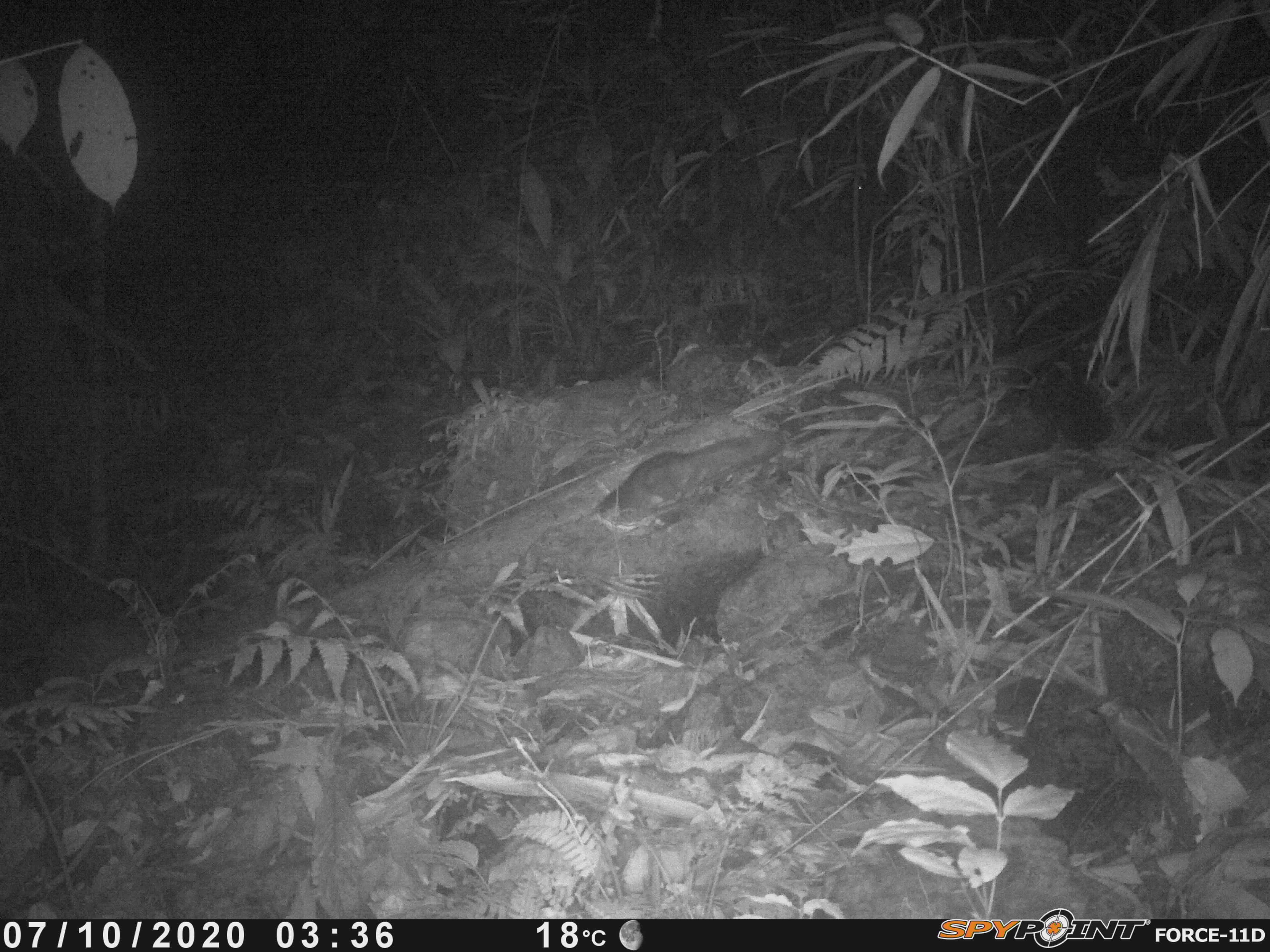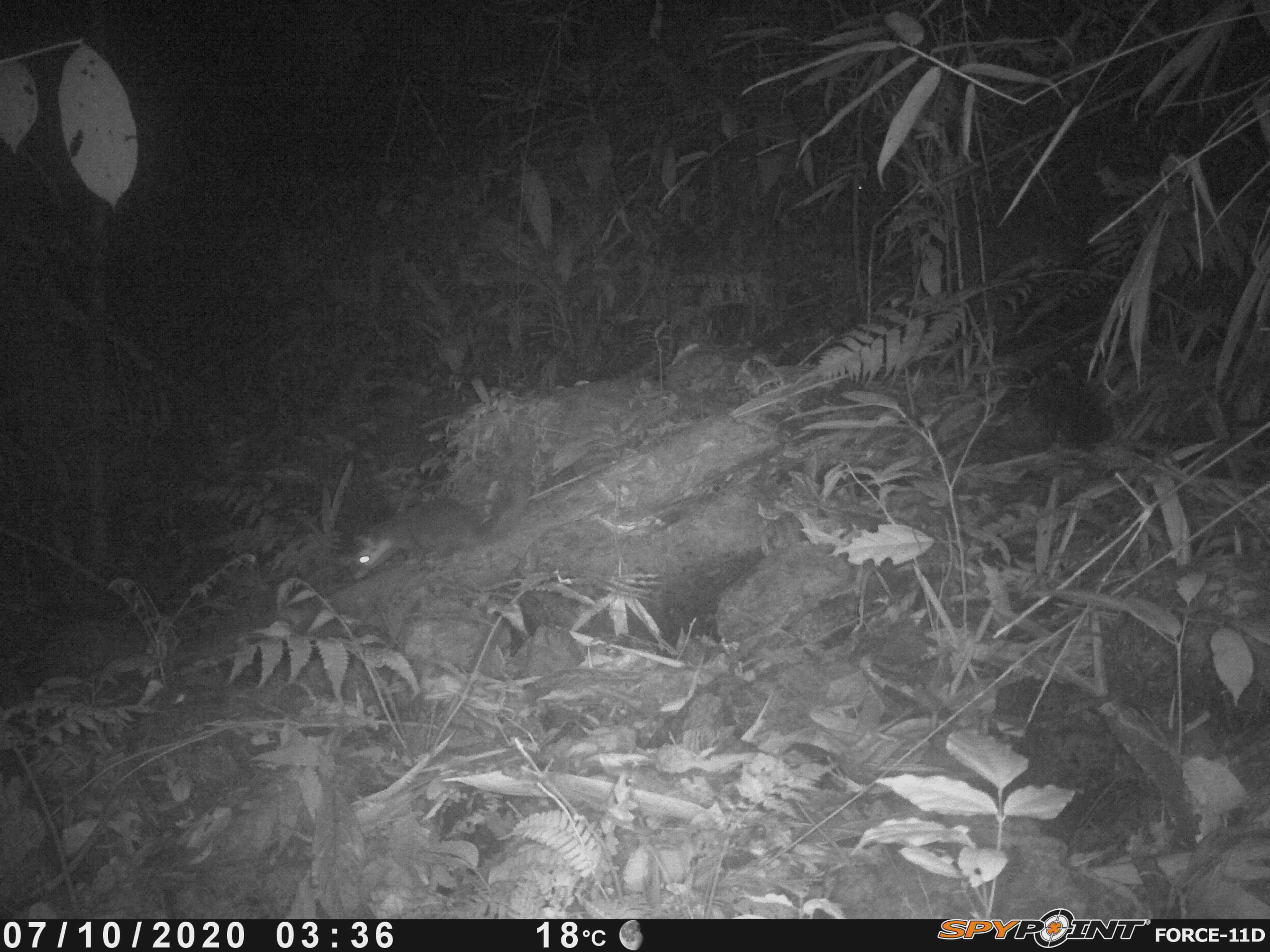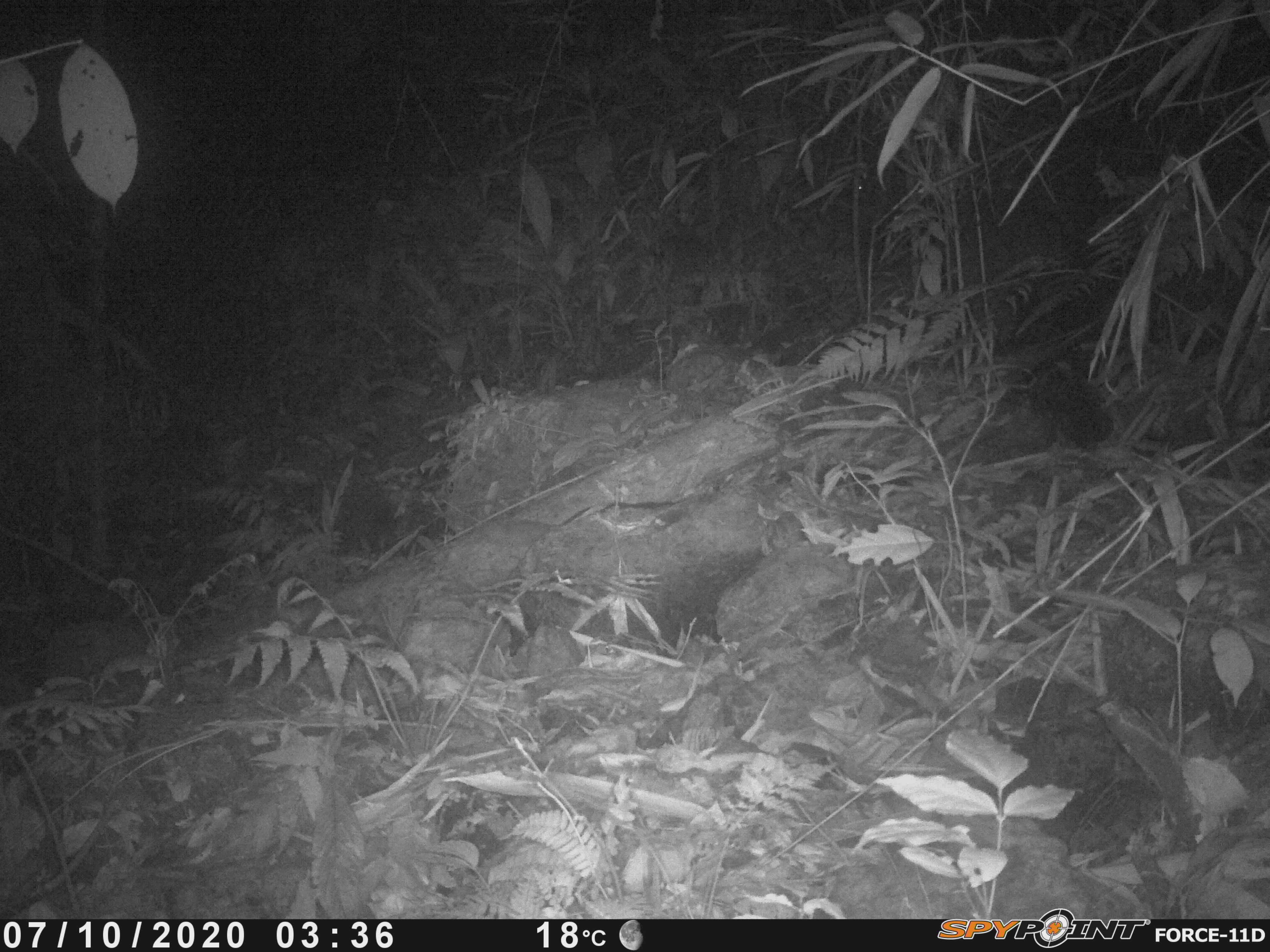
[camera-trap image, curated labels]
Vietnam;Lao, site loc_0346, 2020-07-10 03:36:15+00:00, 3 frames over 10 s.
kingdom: Animalia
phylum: Chordata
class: Mammalia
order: Carnivora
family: Mustelidae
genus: Melogale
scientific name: Melogale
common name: ferret badger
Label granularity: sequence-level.